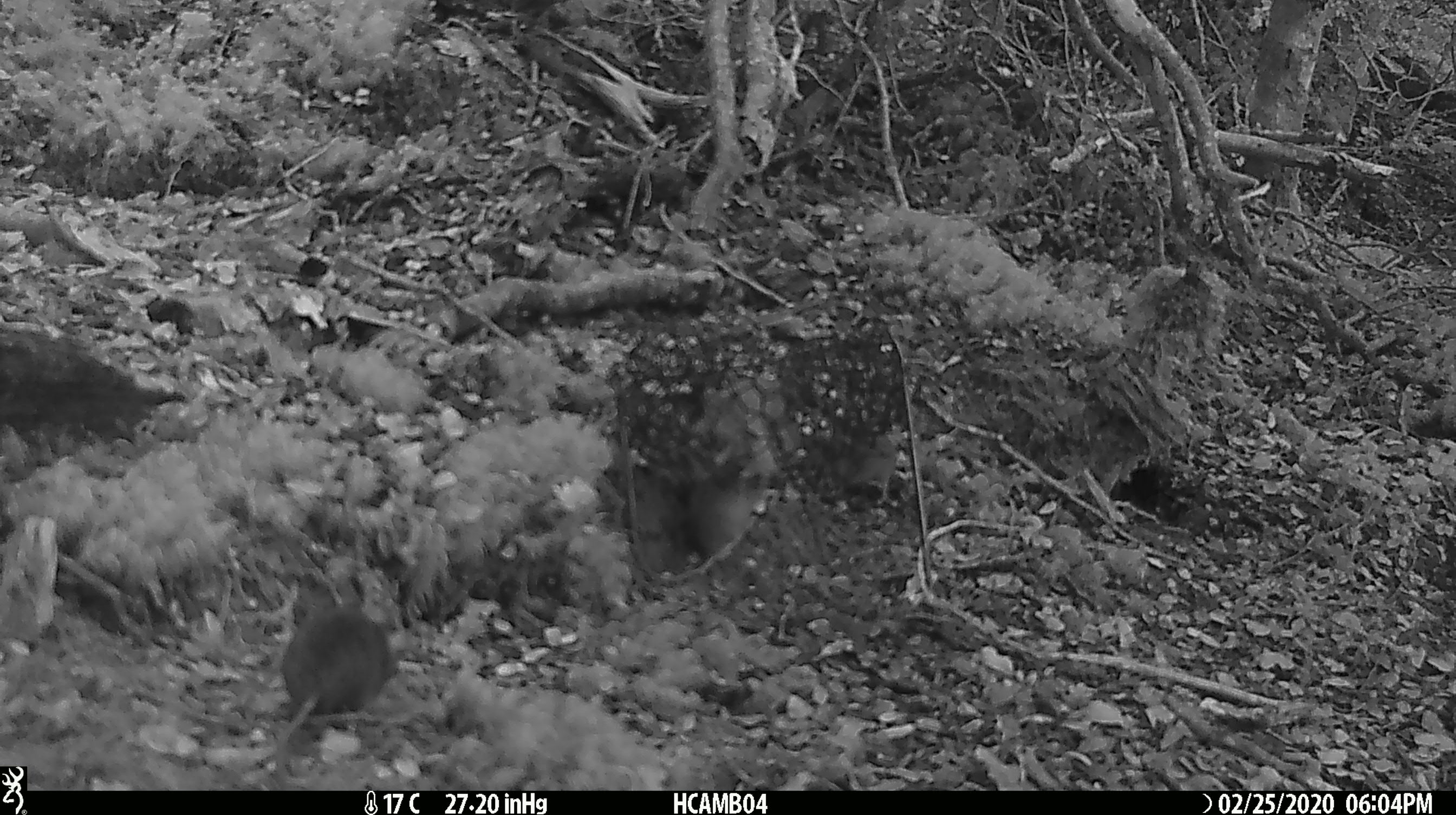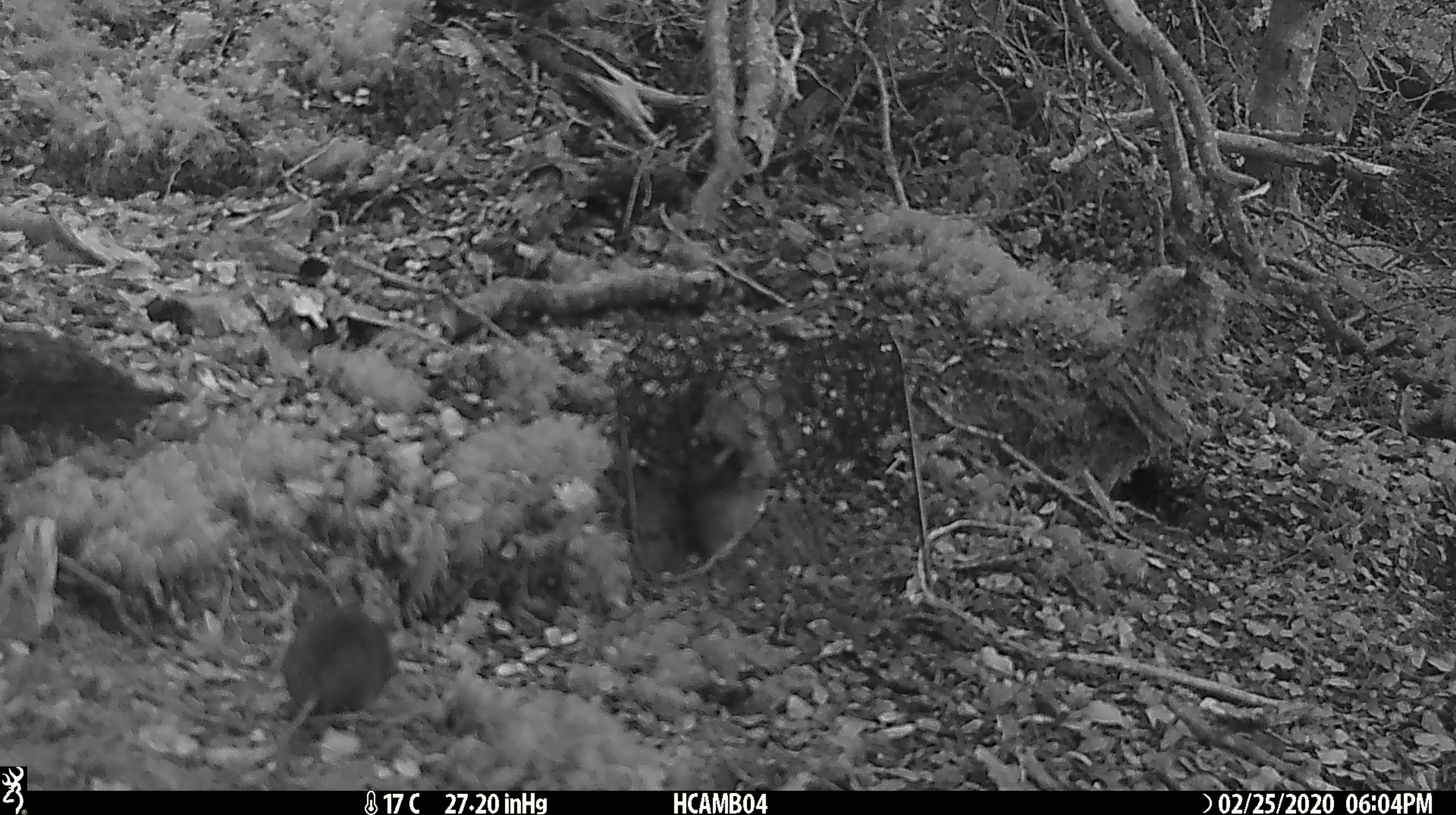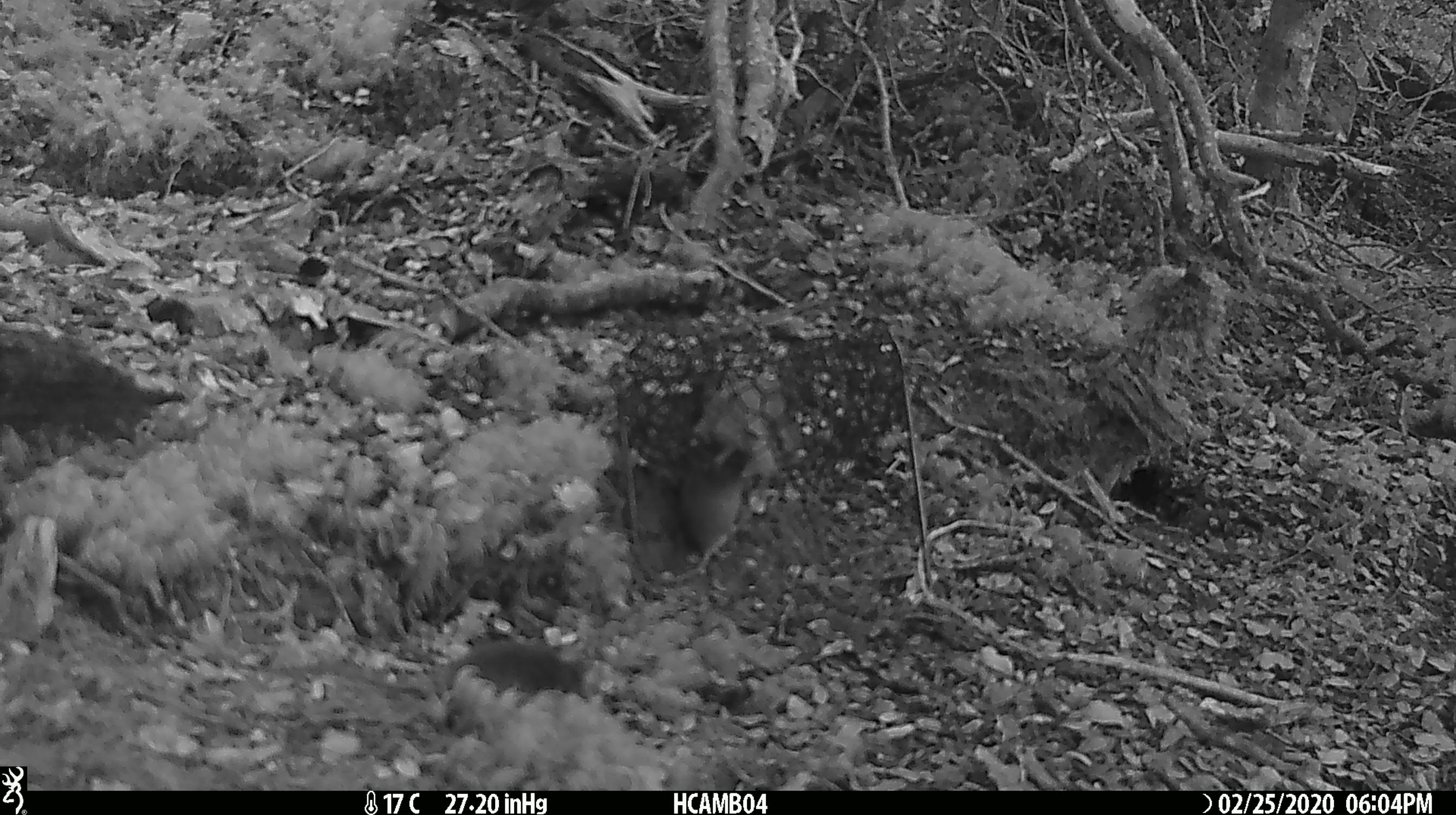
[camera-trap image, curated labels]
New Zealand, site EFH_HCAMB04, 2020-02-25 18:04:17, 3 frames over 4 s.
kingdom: Animalia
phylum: Chordata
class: Mammalia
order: Rodentia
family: Muridae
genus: Mus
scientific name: Mus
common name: mouse